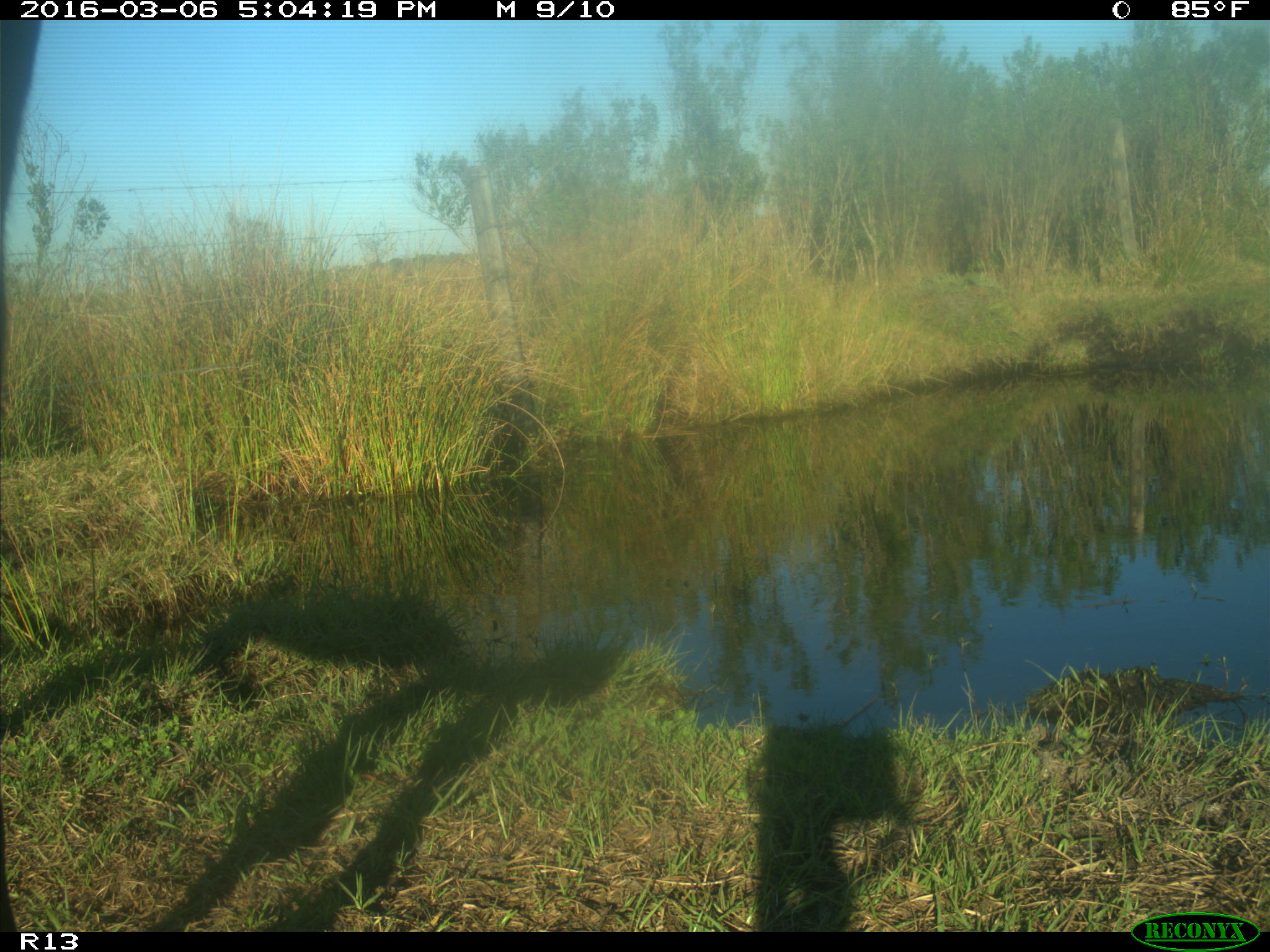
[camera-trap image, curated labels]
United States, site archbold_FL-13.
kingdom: Animalia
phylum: Chordata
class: Mammalia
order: Artiodactyla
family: Bovidae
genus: Bos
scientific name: Bos taurus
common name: domestic cow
Bos taurus (domestic cow).